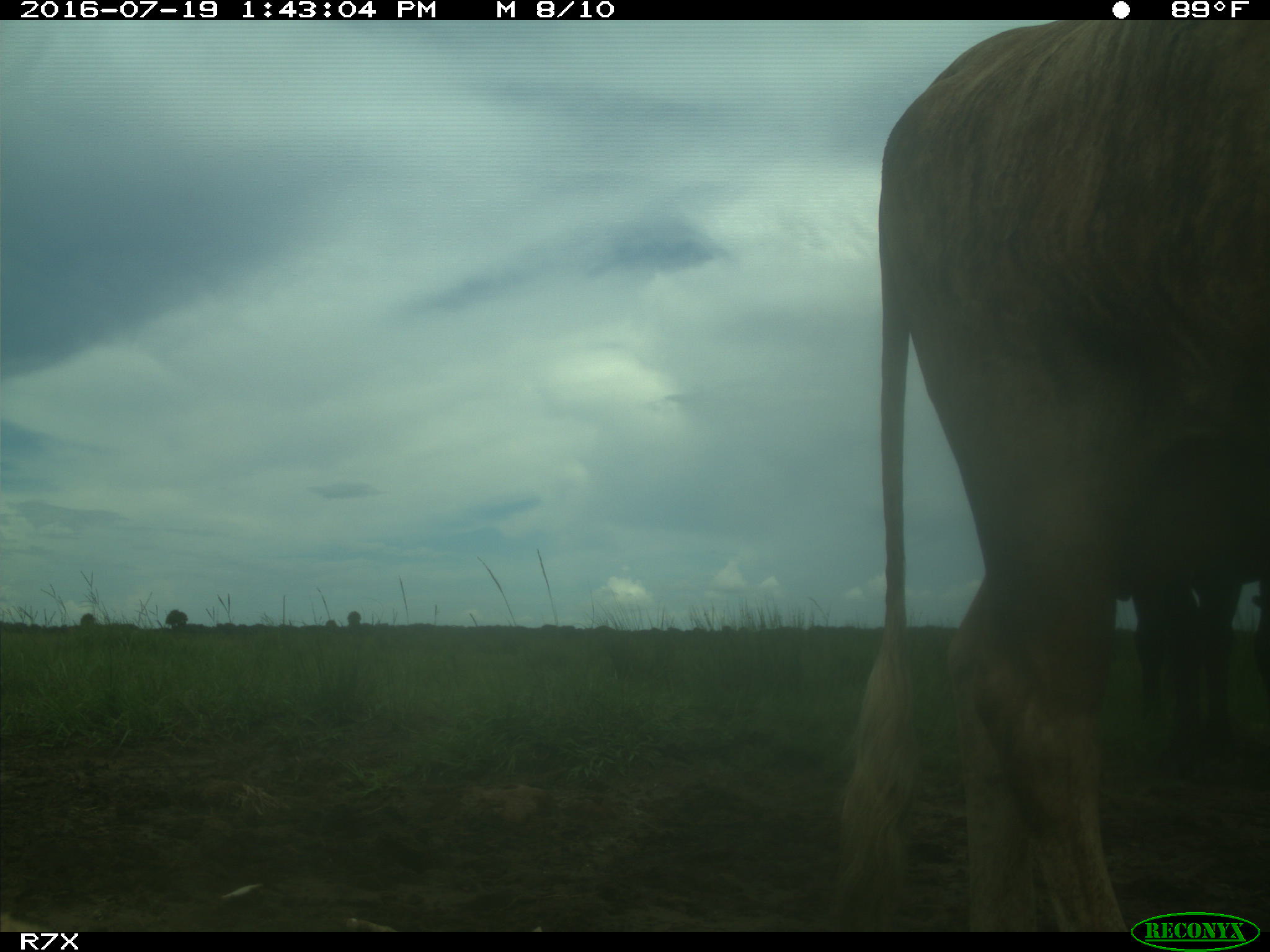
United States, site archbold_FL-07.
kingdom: Animalia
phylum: Chordata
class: Mammalia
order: Artiodactyla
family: Bovidae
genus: Bos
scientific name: Bos taurus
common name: domestic cow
Bos taurus (domestic cow).